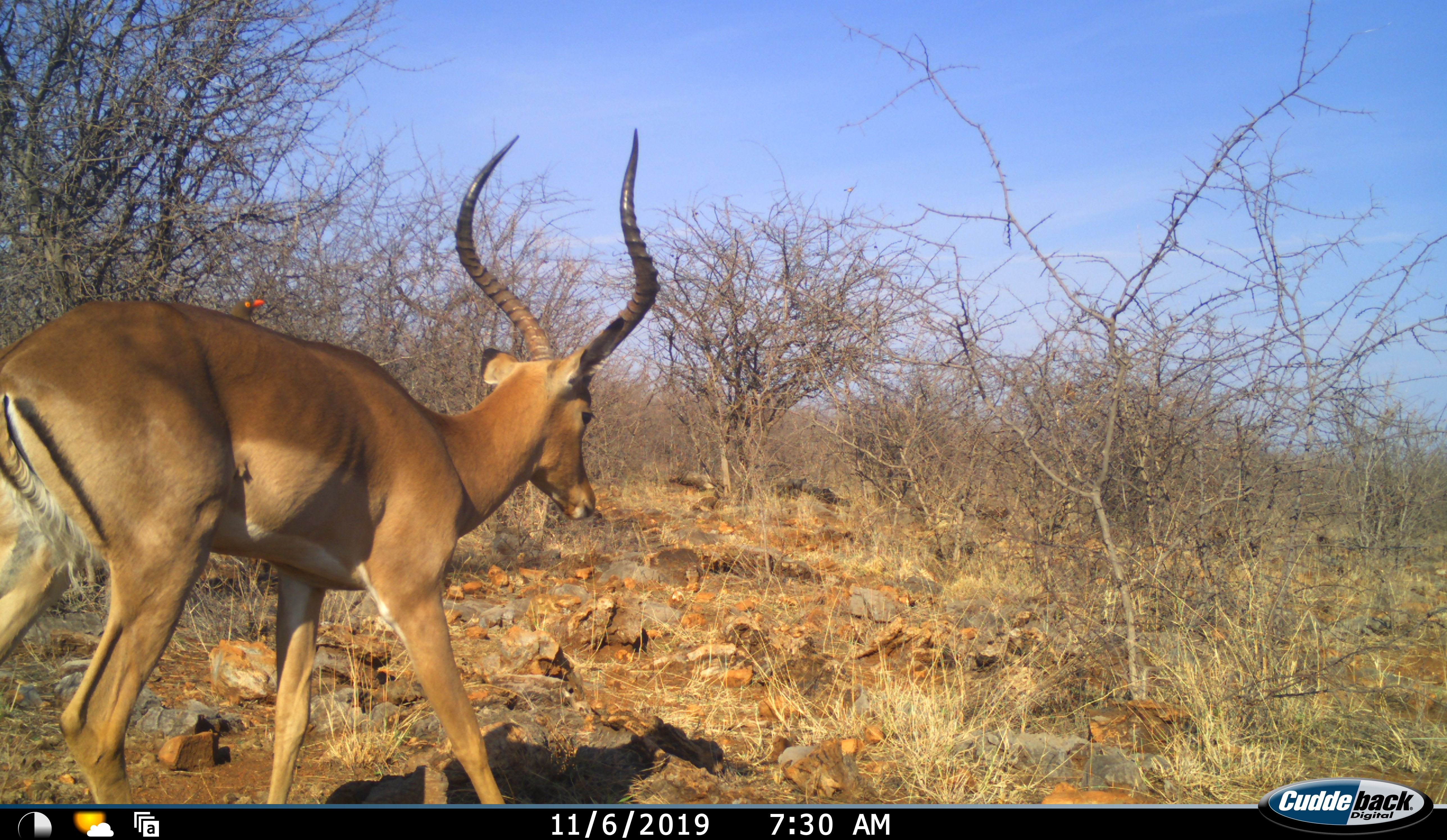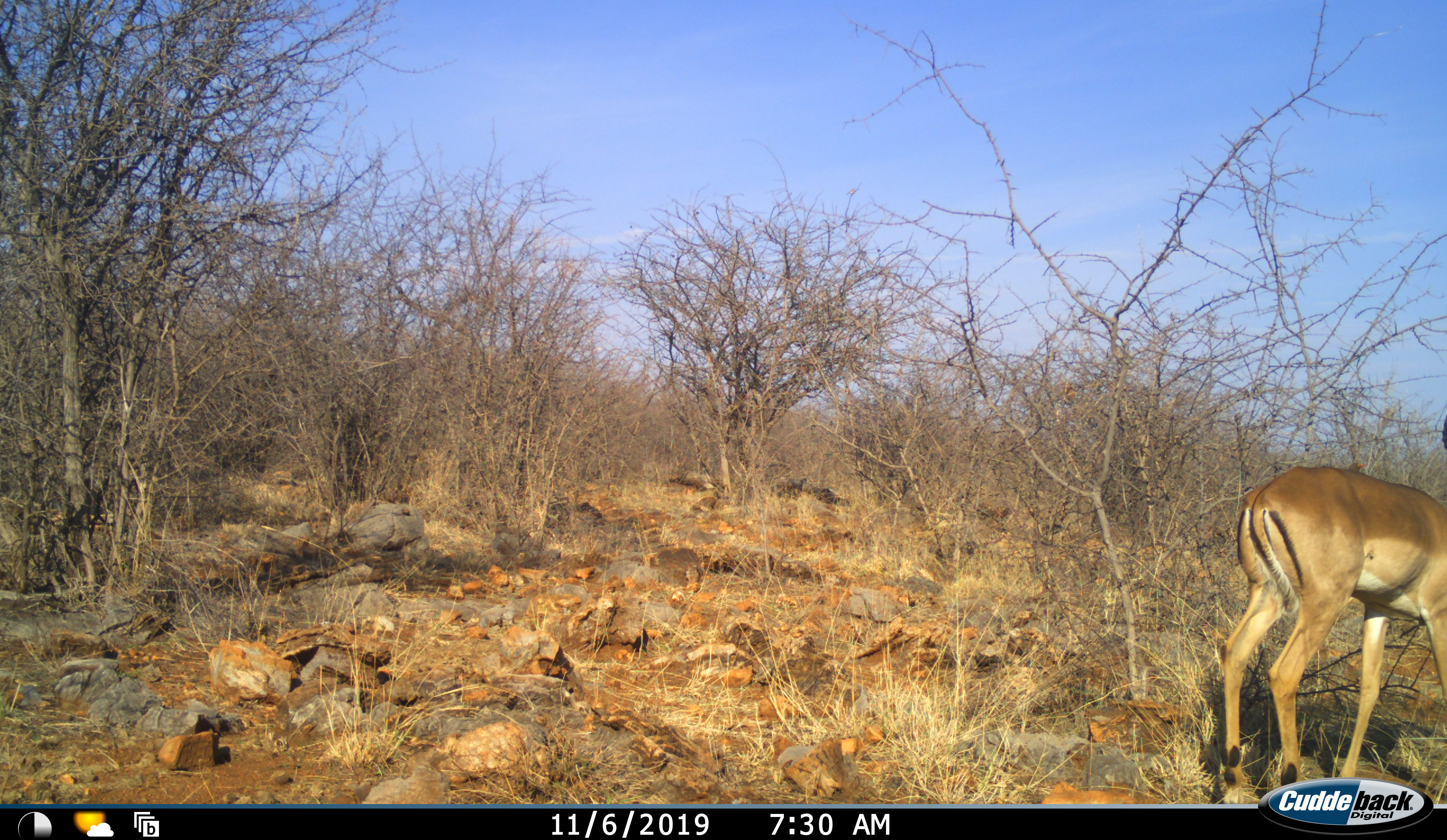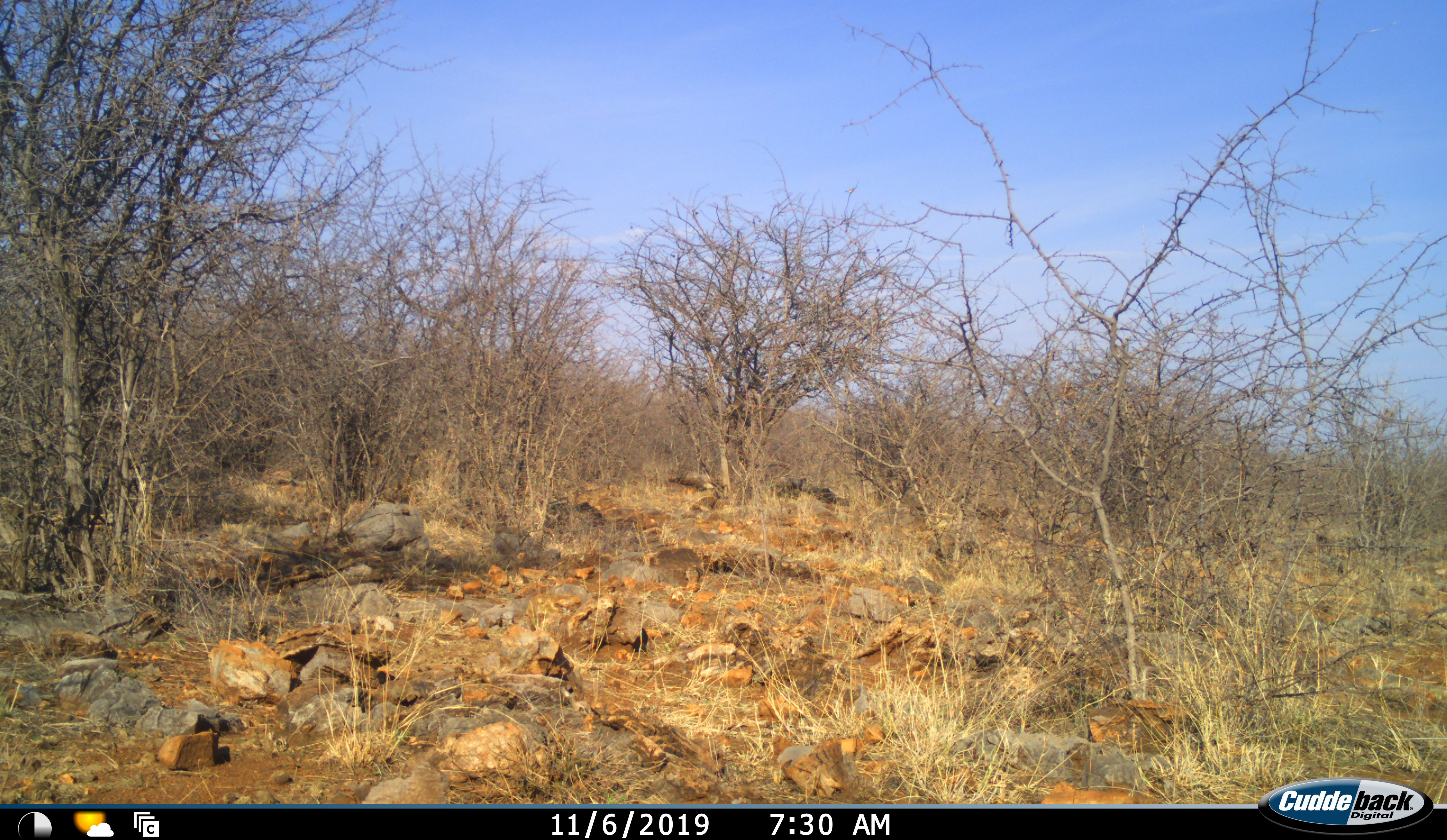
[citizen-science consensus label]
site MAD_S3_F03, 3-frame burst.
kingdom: Animalia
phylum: Chordata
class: Mammalia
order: Artiodactyla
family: Bovidae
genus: Aepyceros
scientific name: Aepyceros melampus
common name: impala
Impala (Aepyceros melampus), count 1. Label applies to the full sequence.